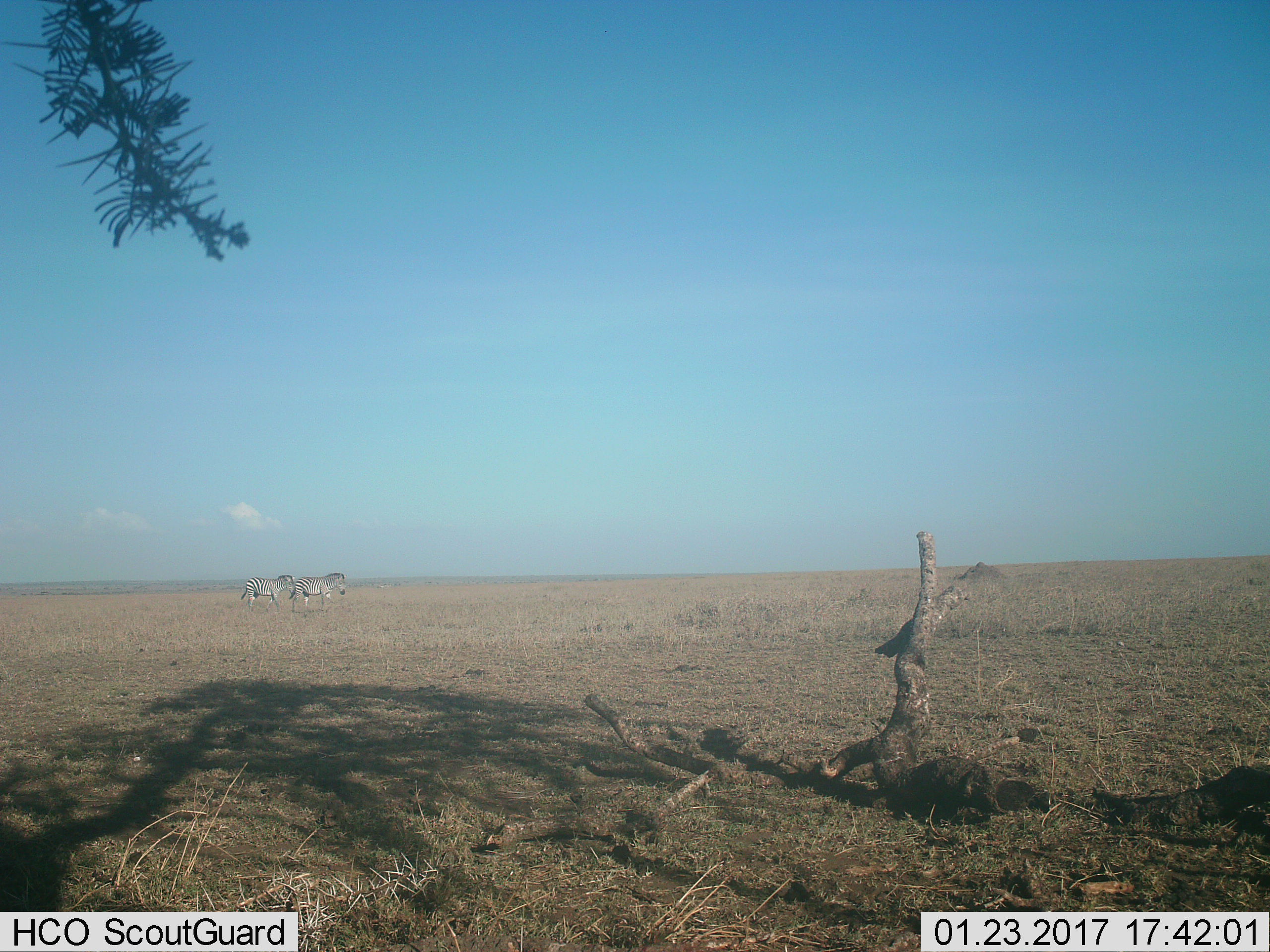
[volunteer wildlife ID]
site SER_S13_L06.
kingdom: Animalia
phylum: Chordata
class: Mammalia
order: Perissodactyla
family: Equidae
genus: Equus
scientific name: Equus quagga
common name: plains zebra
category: zebraplains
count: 2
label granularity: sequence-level